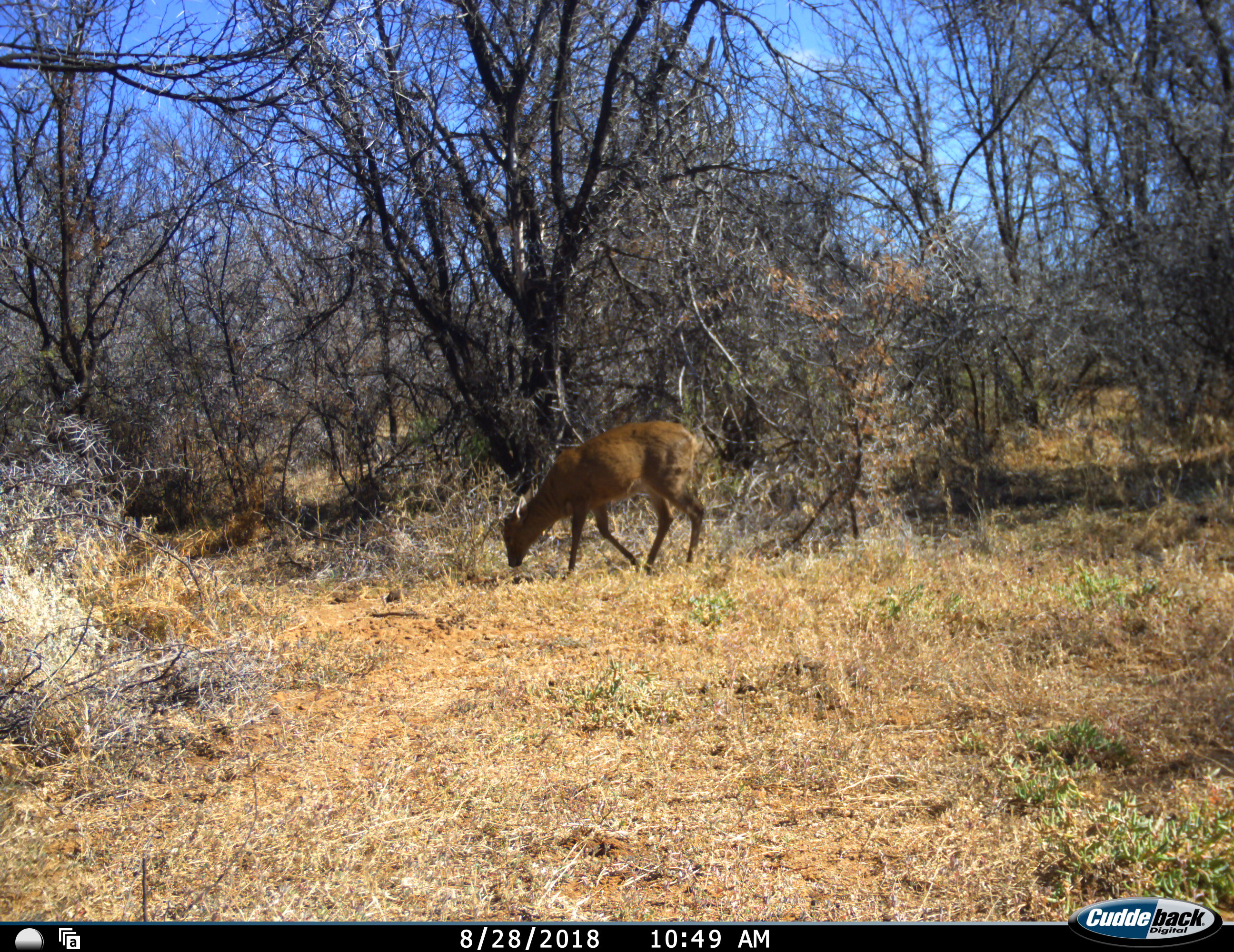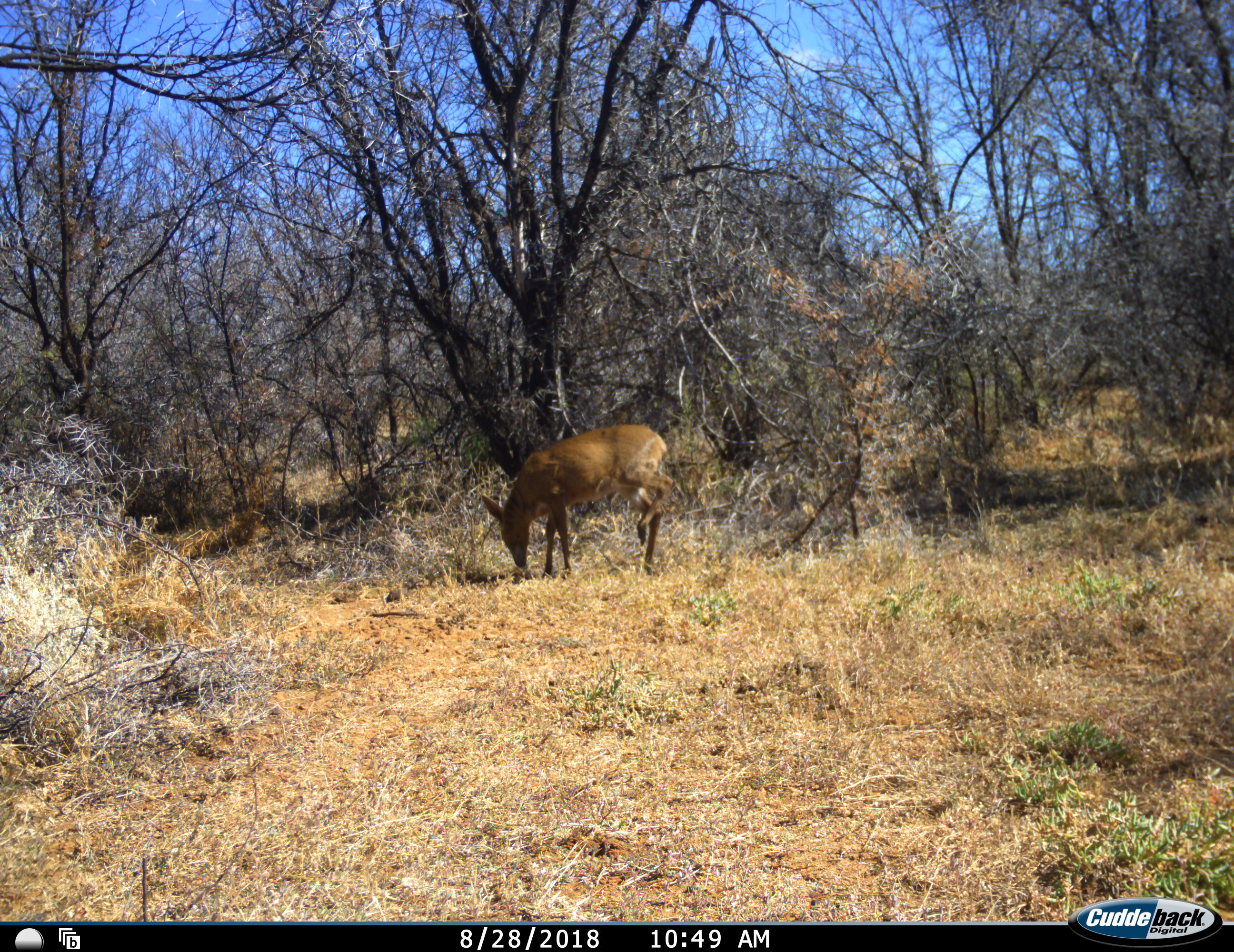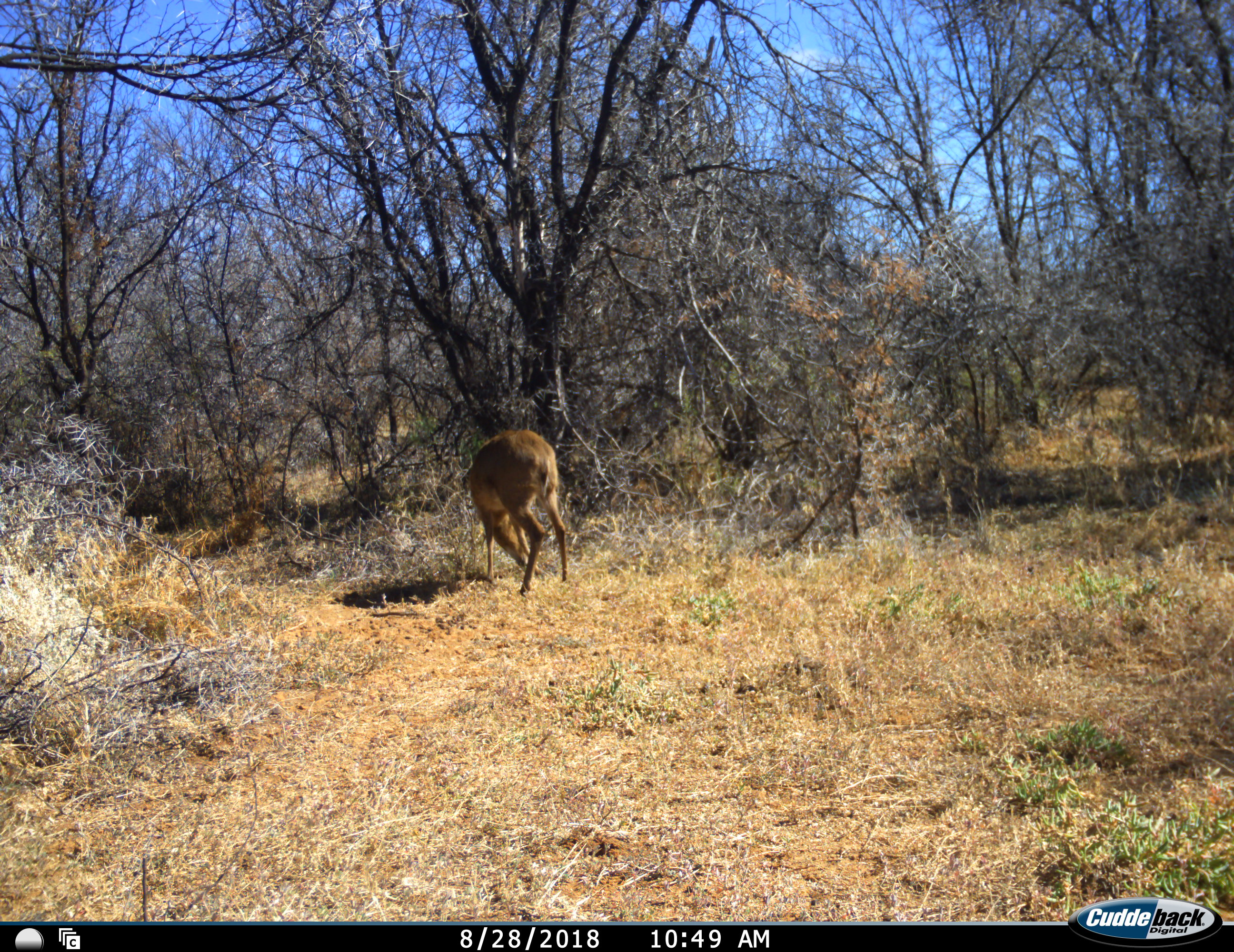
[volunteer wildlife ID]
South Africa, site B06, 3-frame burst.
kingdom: Animalia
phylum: Chordata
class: Mammalia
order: Artiodactyla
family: Bovidae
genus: Sylvicapra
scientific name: Sylvicapra grimmia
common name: common grey duiker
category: duikercommongrey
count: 1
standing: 33%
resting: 0%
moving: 50%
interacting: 0%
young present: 0%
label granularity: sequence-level